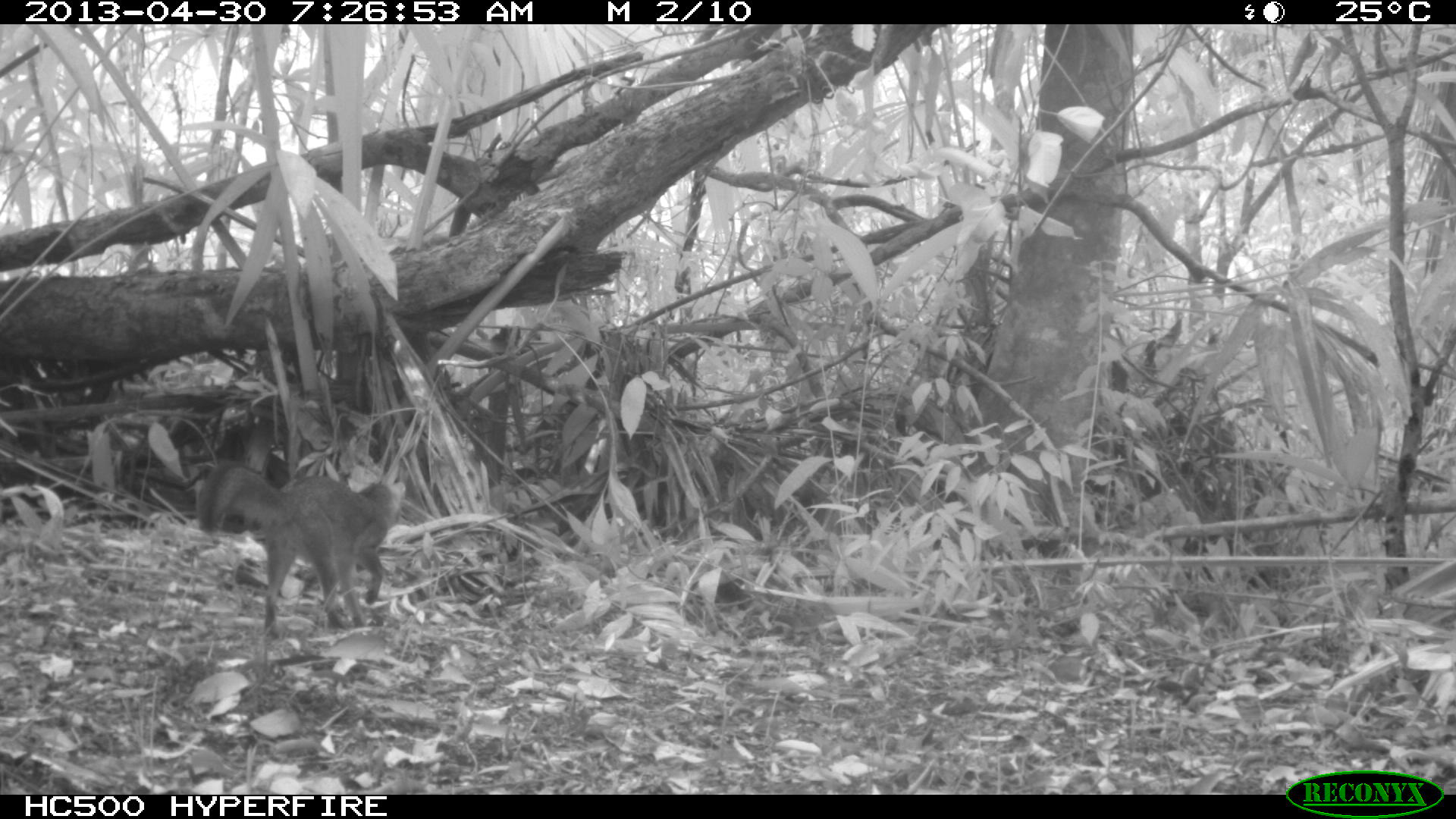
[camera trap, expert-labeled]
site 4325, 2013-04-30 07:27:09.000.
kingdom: Animalia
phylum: Chordata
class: Mammalia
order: Carnivora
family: Canidae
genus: Urocyon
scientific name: Urocyon cinereoargenteus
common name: gray fox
Urocyon cinereoargenteus (gray fox), count 1.